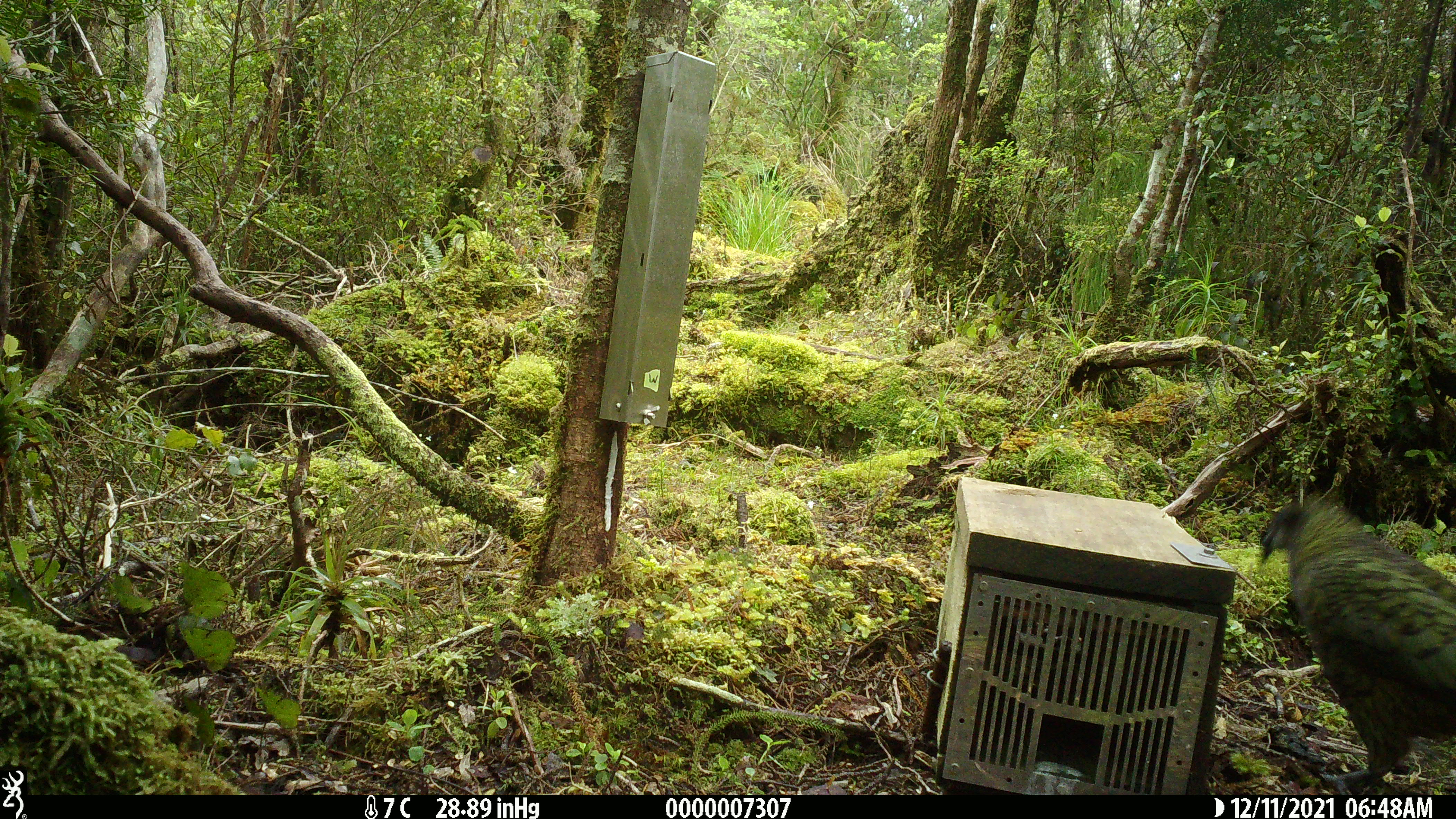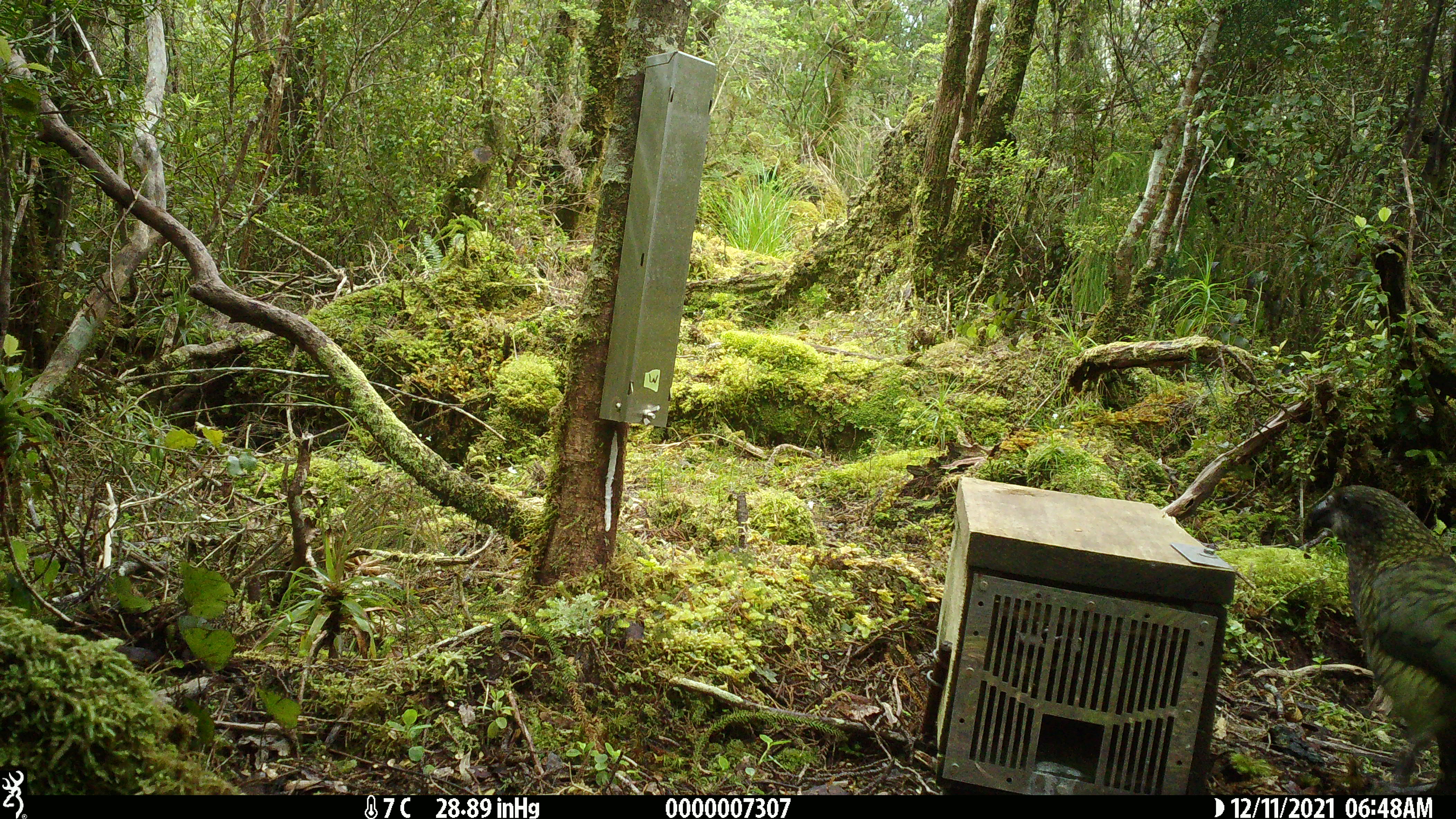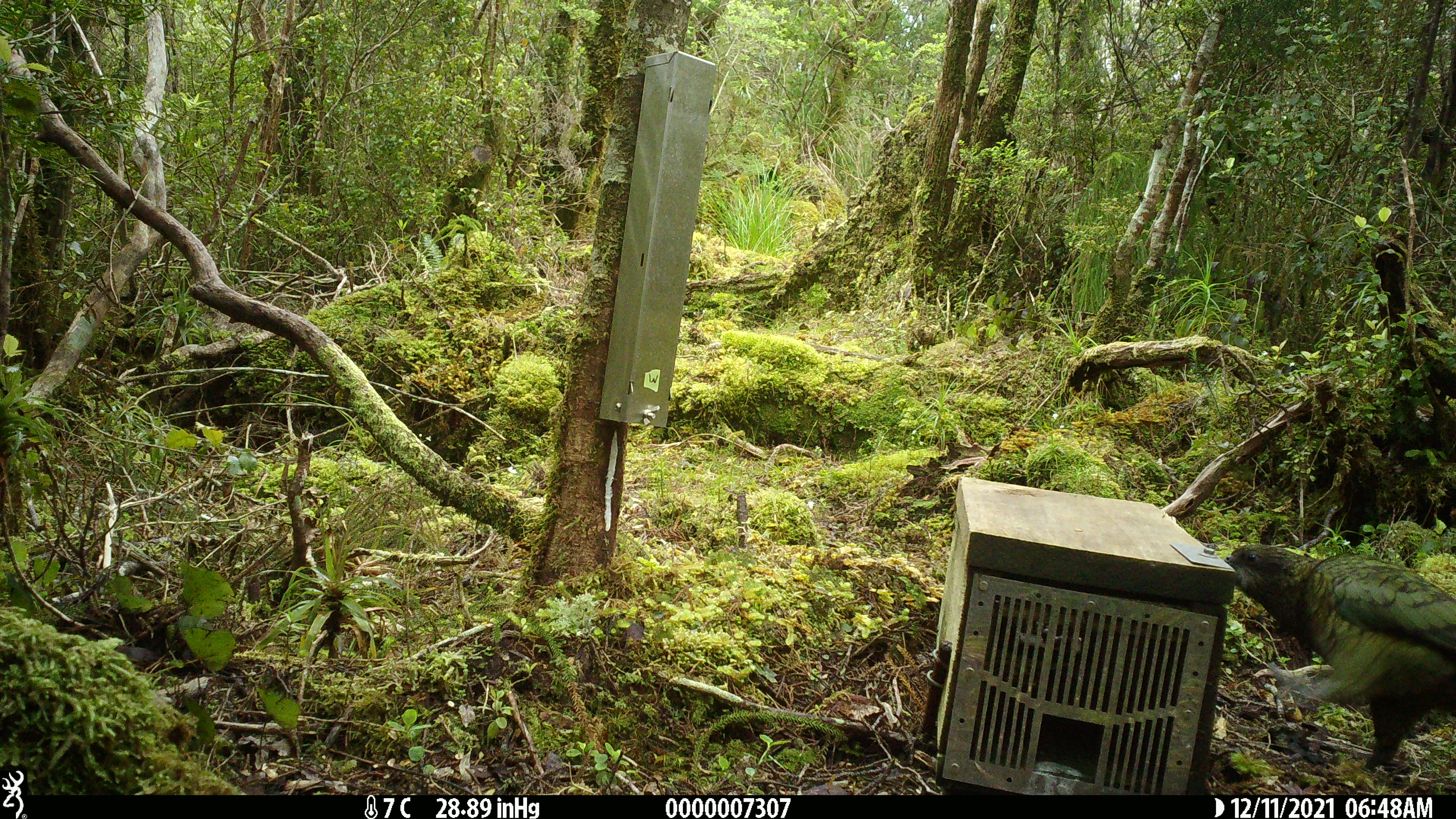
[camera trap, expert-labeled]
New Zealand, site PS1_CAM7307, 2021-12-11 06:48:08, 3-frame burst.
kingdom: Animalia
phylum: Chordata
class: Aves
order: Psittaciformes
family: Strigopidae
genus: Nestor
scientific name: Nestor notabilis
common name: kea